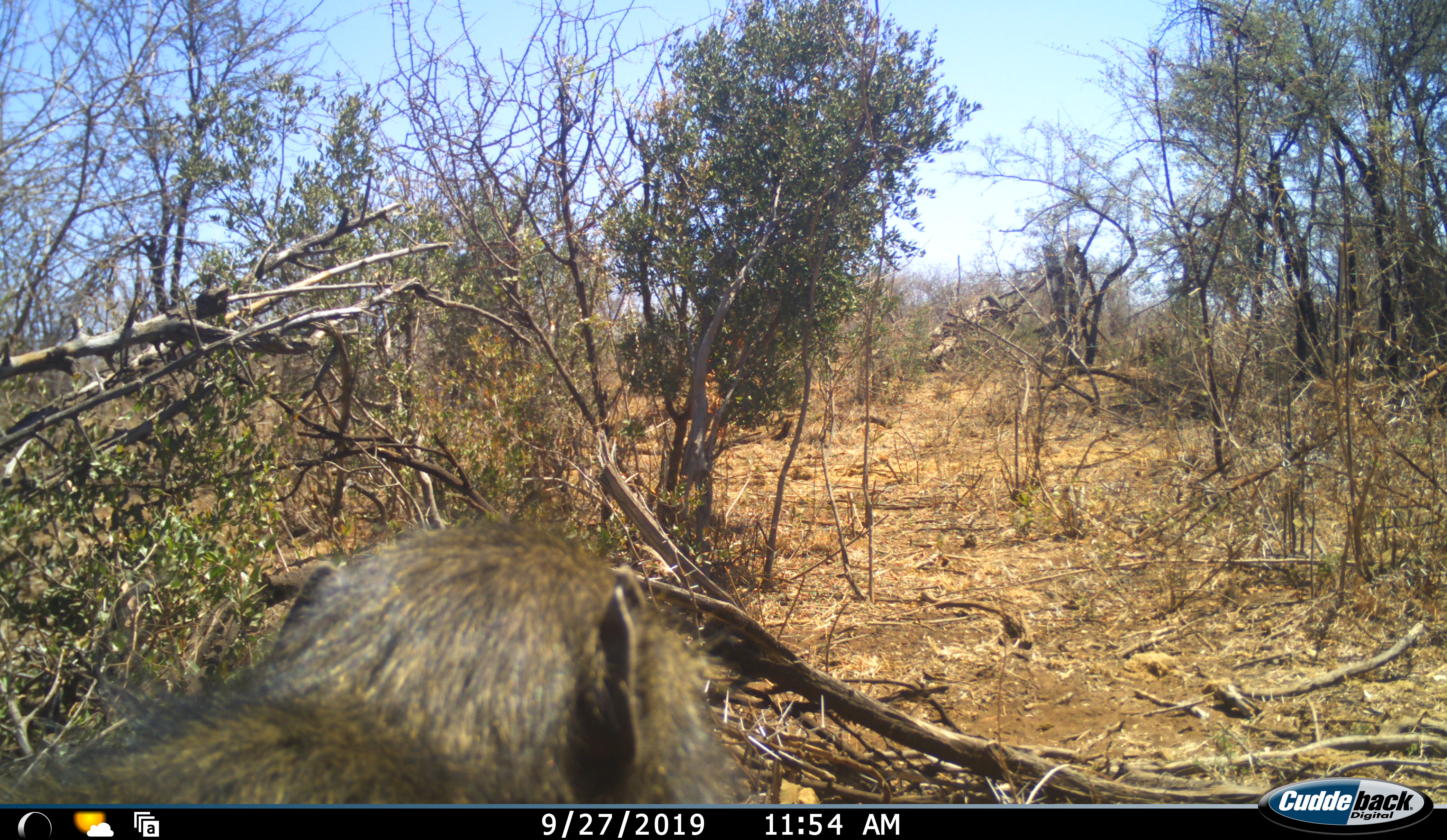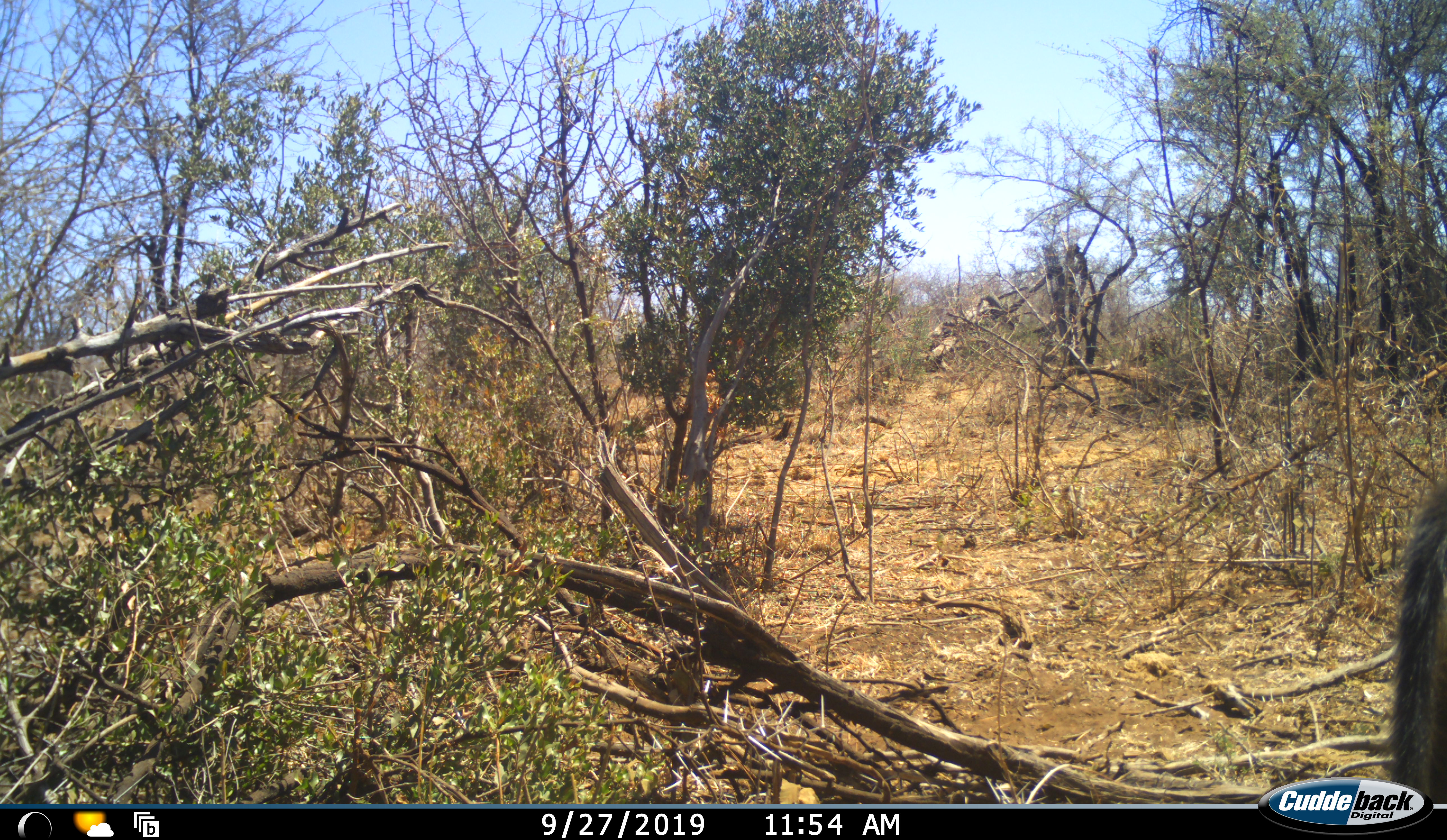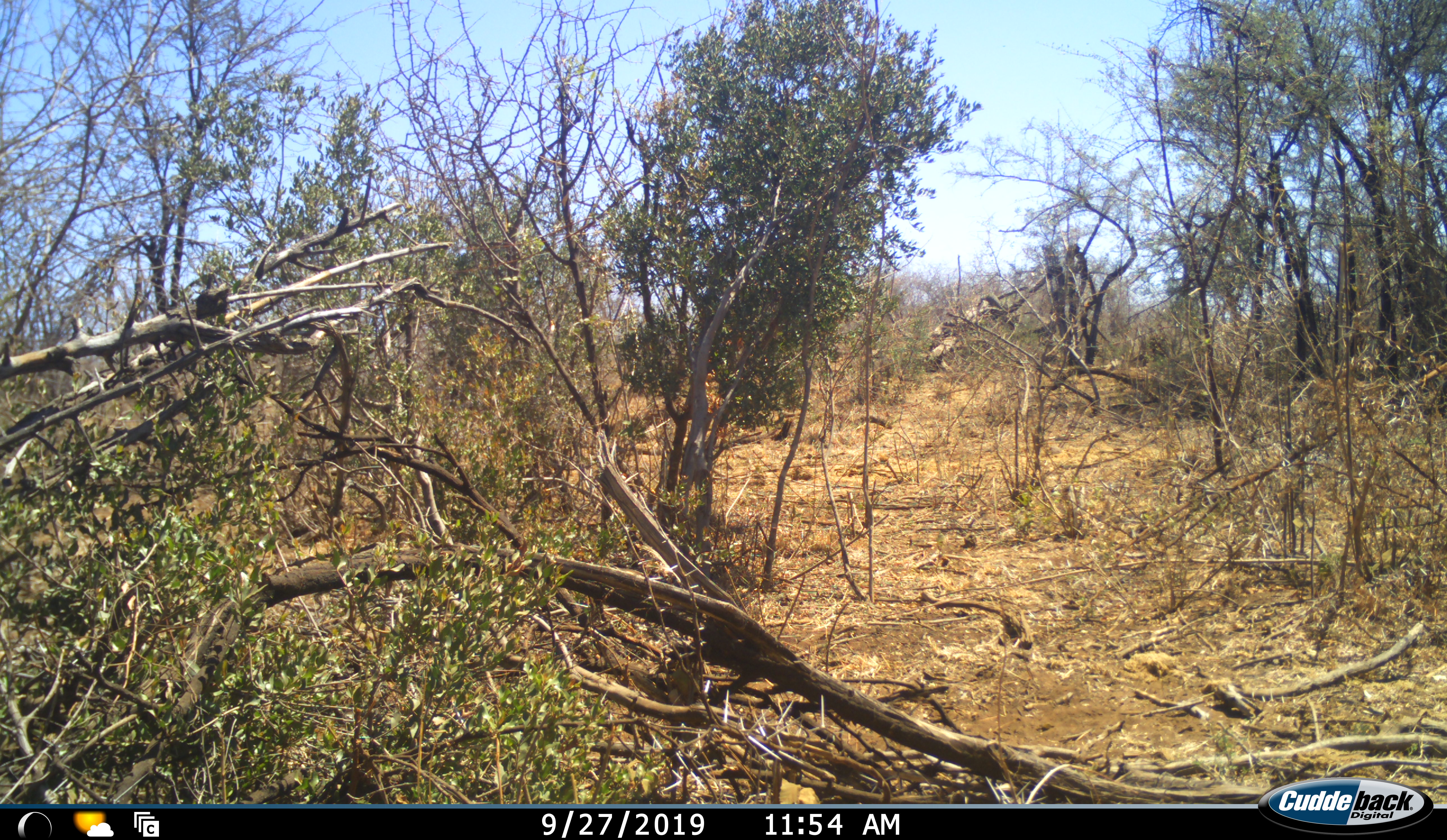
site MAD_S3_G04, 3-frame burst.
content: unidentified animal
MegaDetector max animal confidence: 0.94